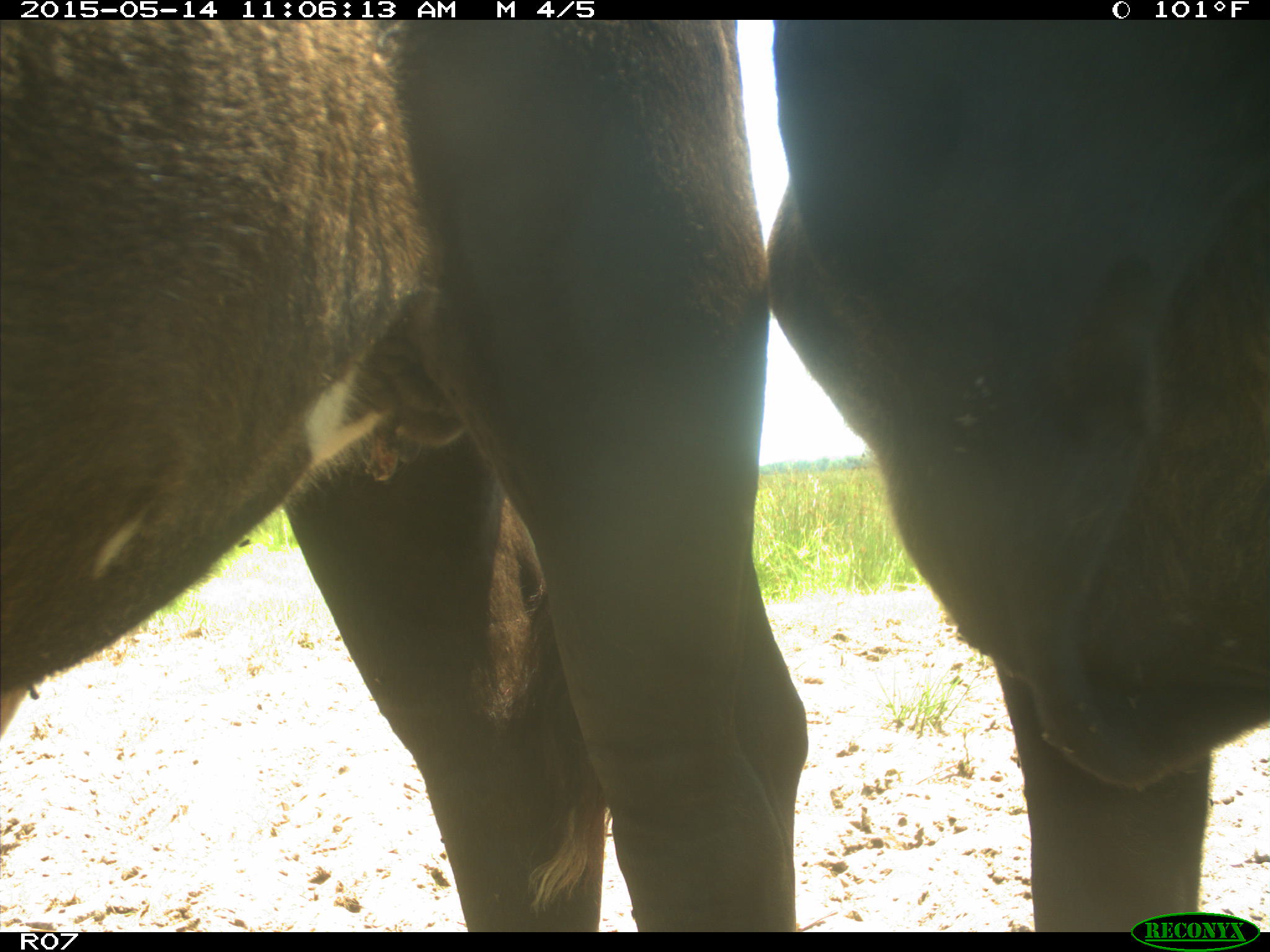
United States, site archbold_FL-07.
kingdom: Animalia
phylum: Chordata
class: Mammalia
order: Artiodactyla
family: Bovidae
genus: Bos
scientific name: Bos taurus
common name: domestic cow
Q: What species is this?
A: Bos taurus (domestic cow).